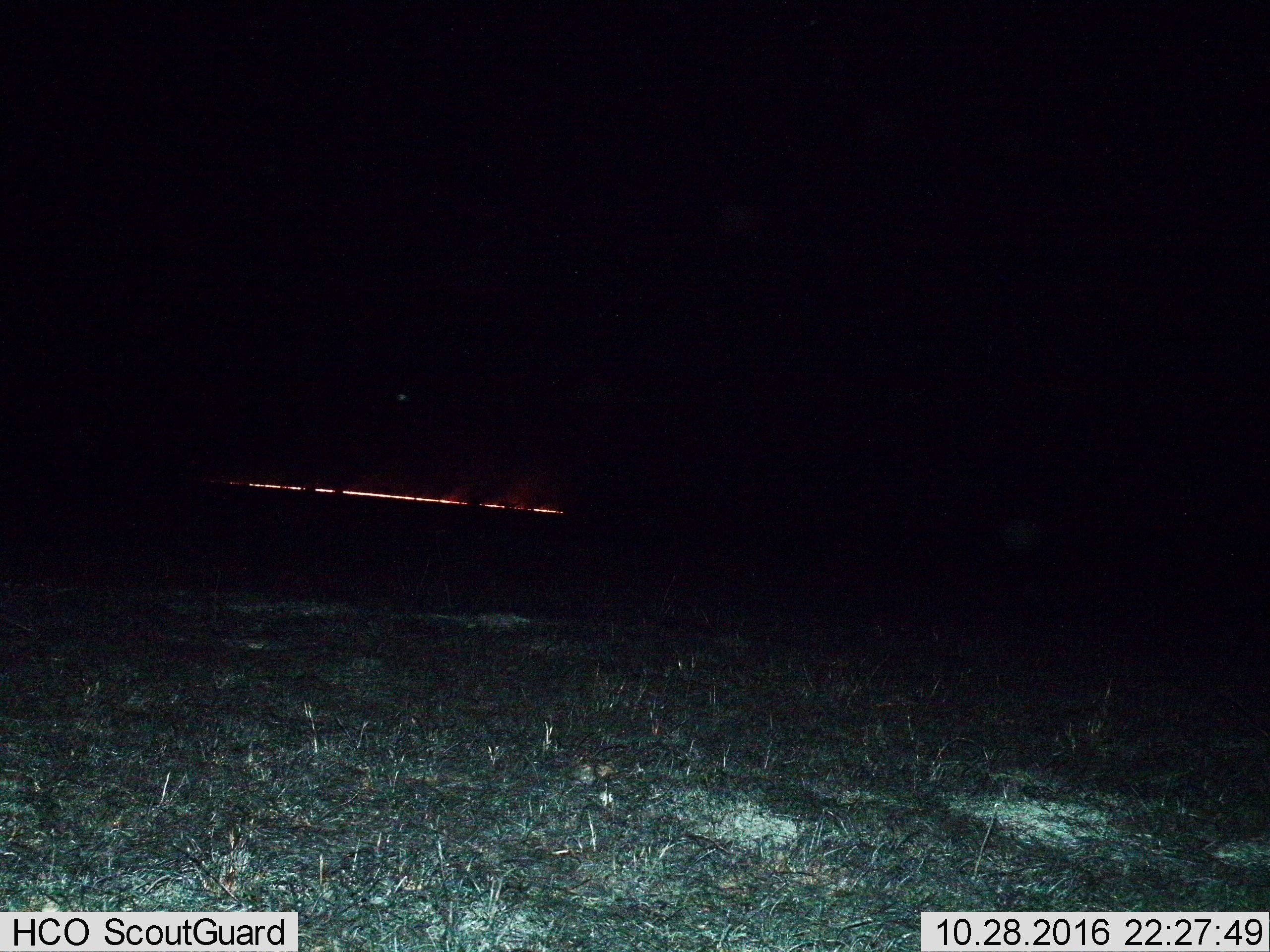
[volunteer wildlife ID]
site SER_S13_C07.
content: unidentified animal